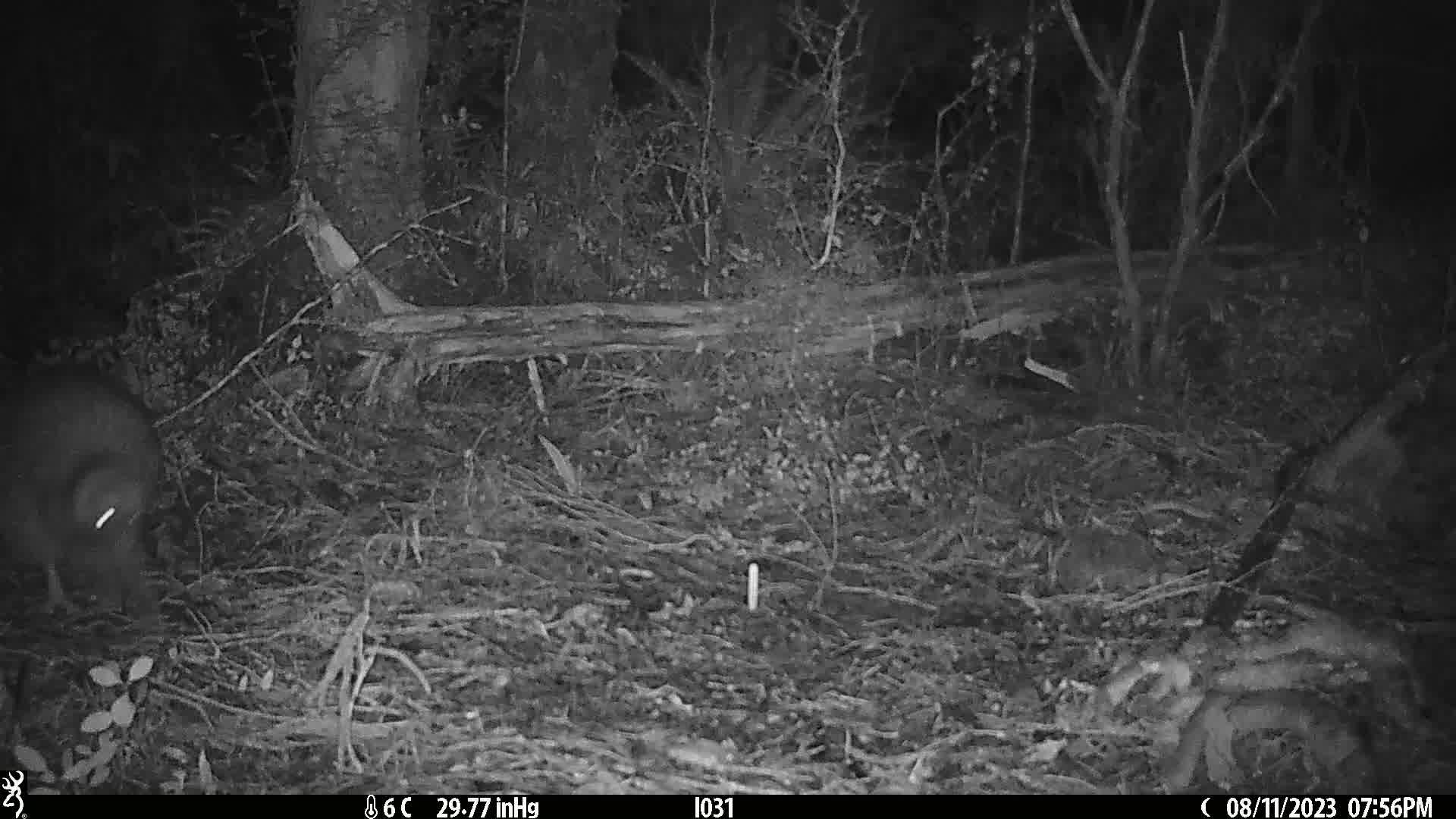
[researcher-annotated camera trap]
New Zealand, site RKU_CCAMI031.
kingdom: Animalia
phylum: Chordata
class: Aves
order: Apterygiformes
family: Apterygidae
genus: Apteryx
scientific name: Apteryx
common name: kiwi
Kiwi (Apteryx).